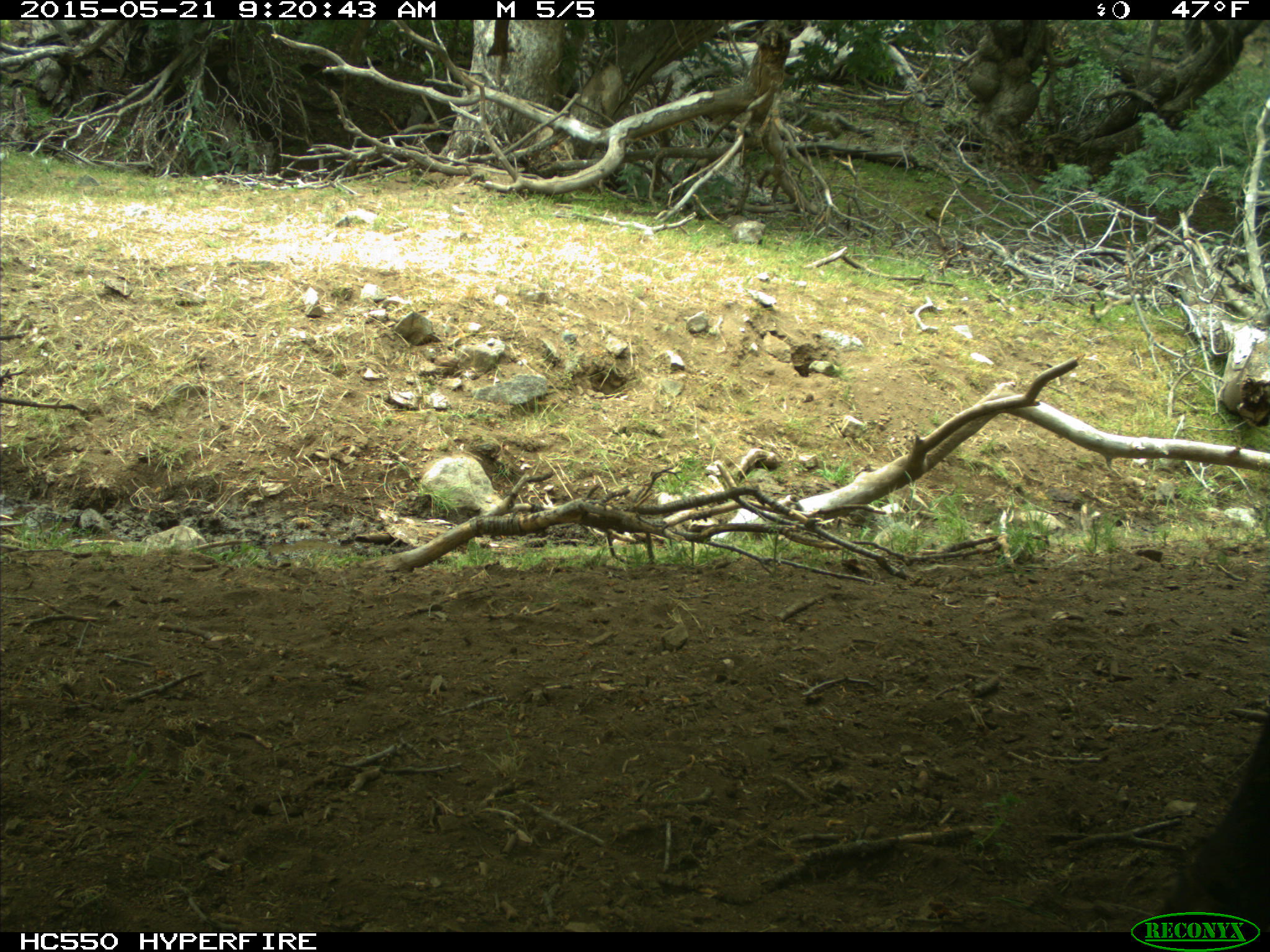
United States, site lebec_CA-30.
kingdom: Animalia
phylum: Chordata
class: Mammalia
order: Artiodactyla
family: Bovidae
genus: Bos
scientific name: Bos taurus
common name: domestic cow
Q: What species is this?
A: Bos taurus (domestic cow).